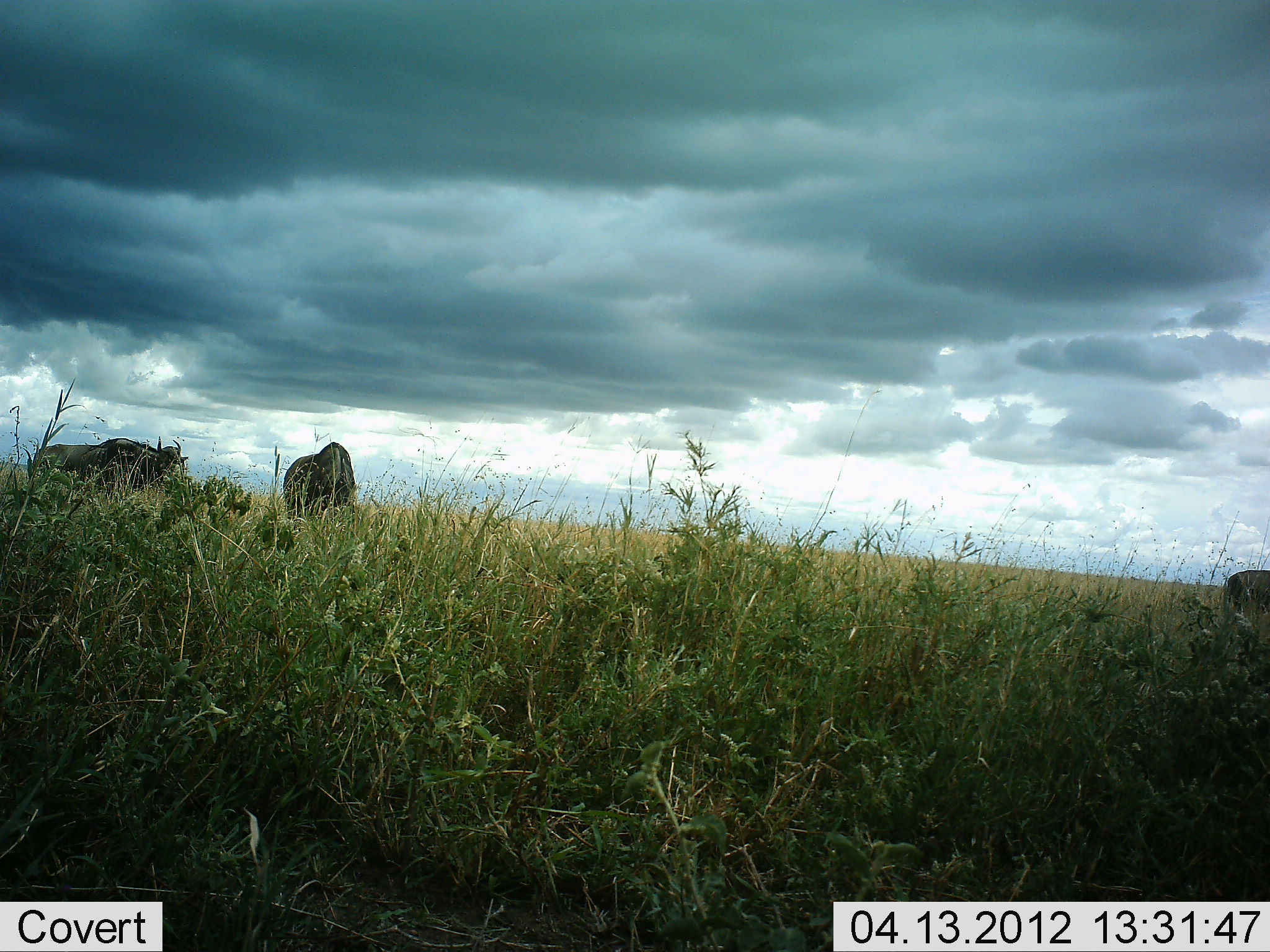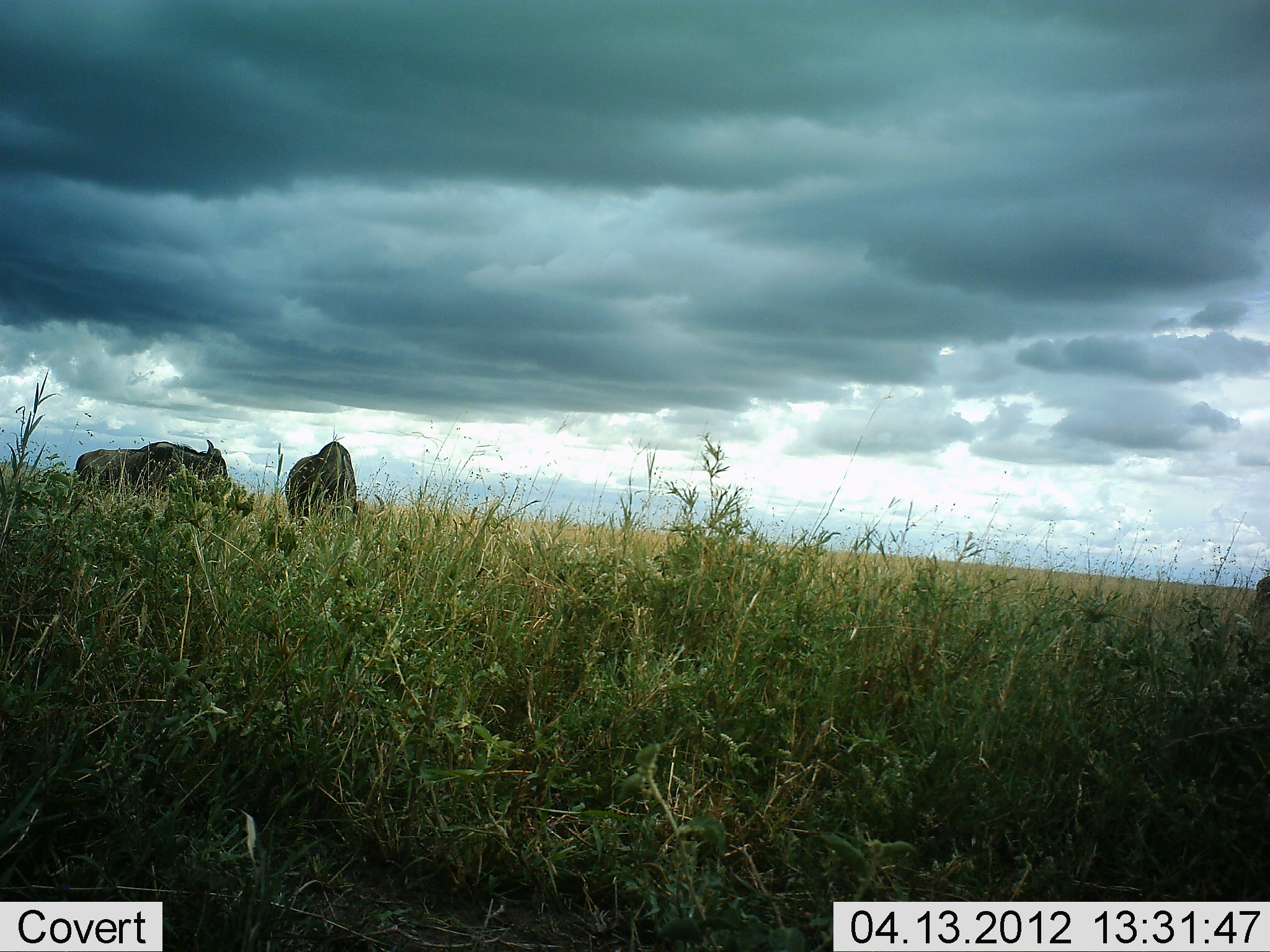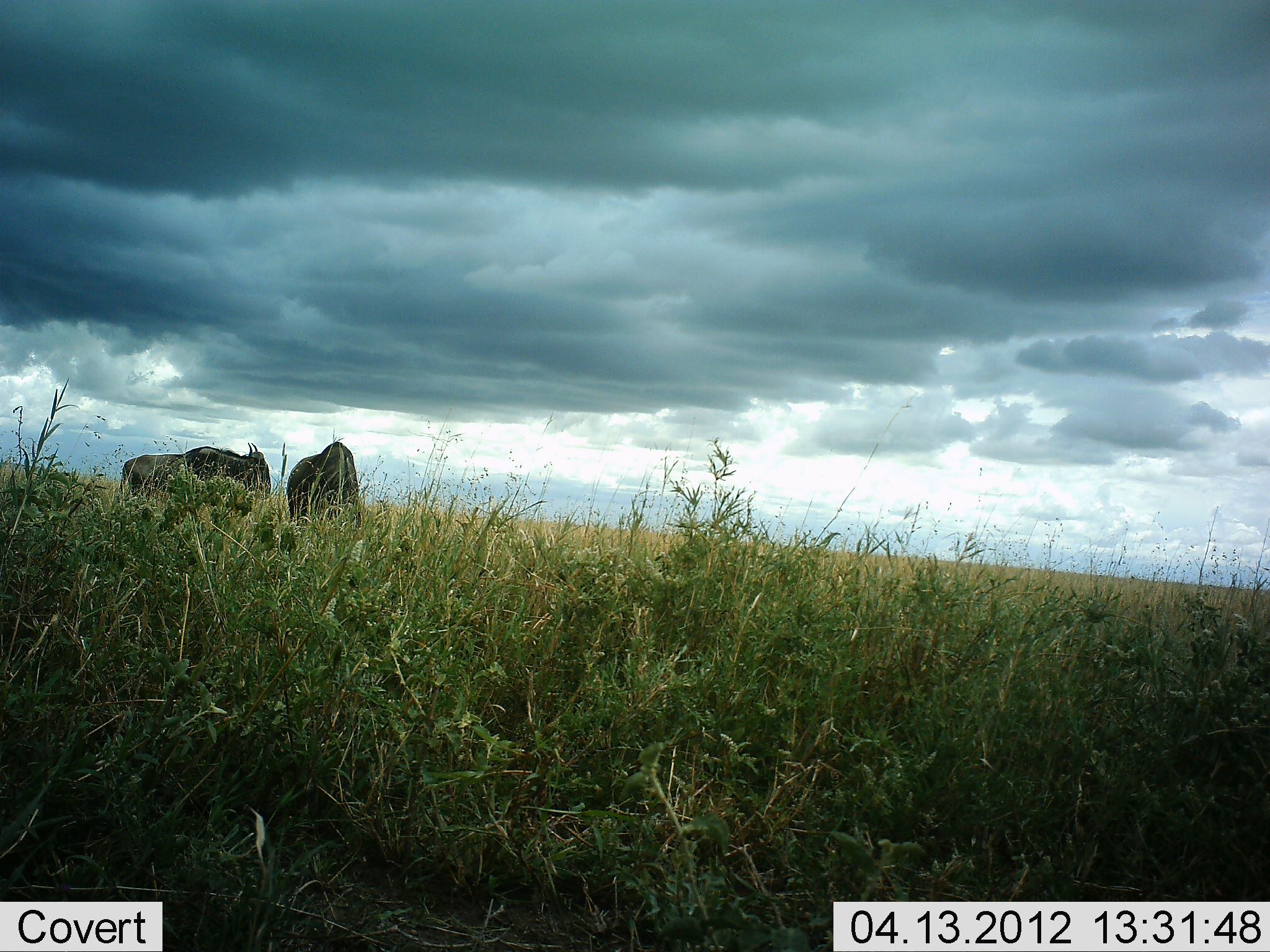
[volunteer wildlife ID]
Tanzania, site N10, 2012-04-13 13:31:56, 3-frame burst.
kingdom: Animalia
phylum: Chordata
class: Mammalia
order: Artiodactyla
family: Bovidae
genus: Connochaetes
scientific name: Connochaetes taurinus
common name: blue wildebeest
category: wildebeest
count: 3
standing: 36%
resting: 0%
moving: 64%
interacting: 0%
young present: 5%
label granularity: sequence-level